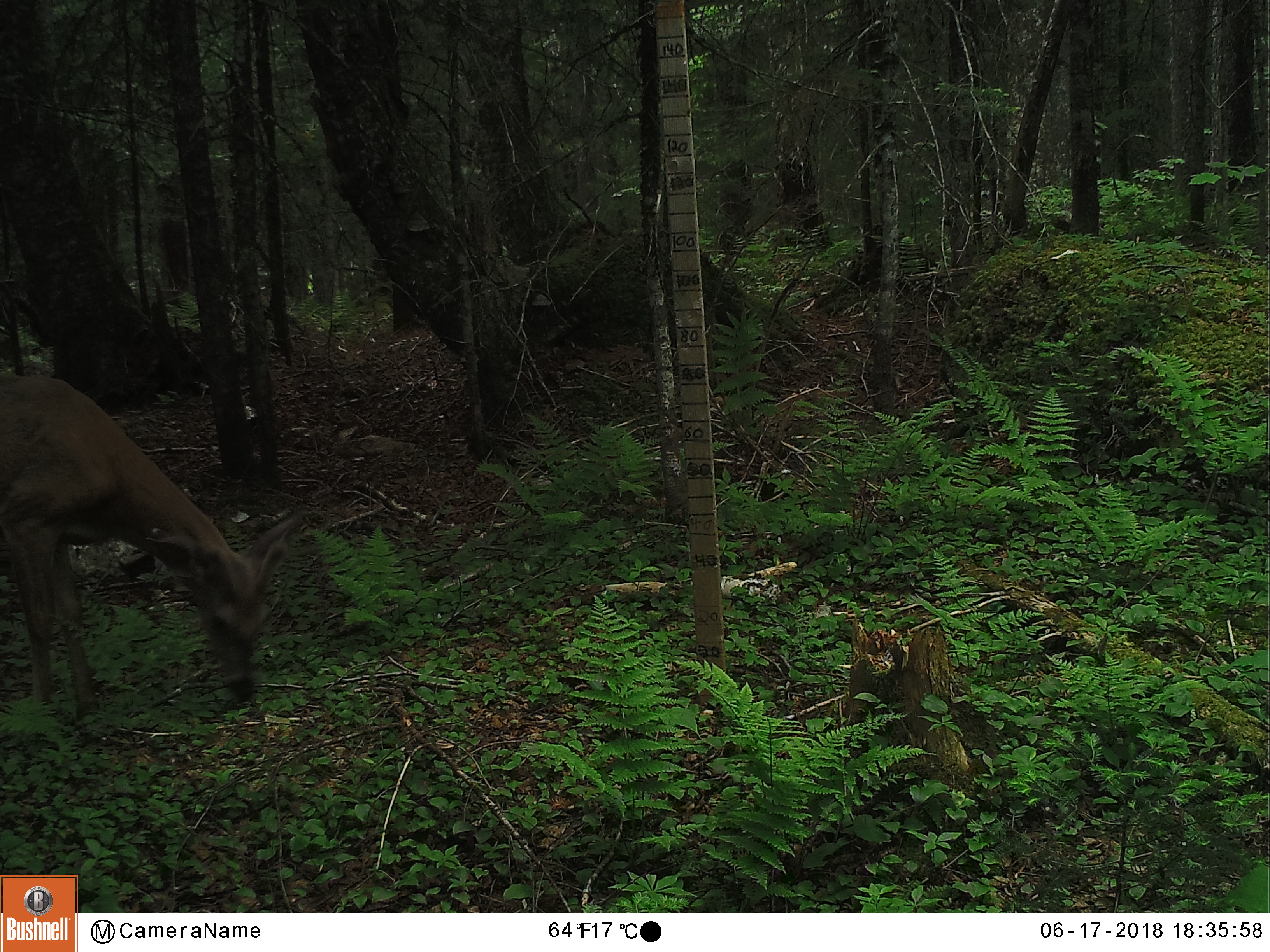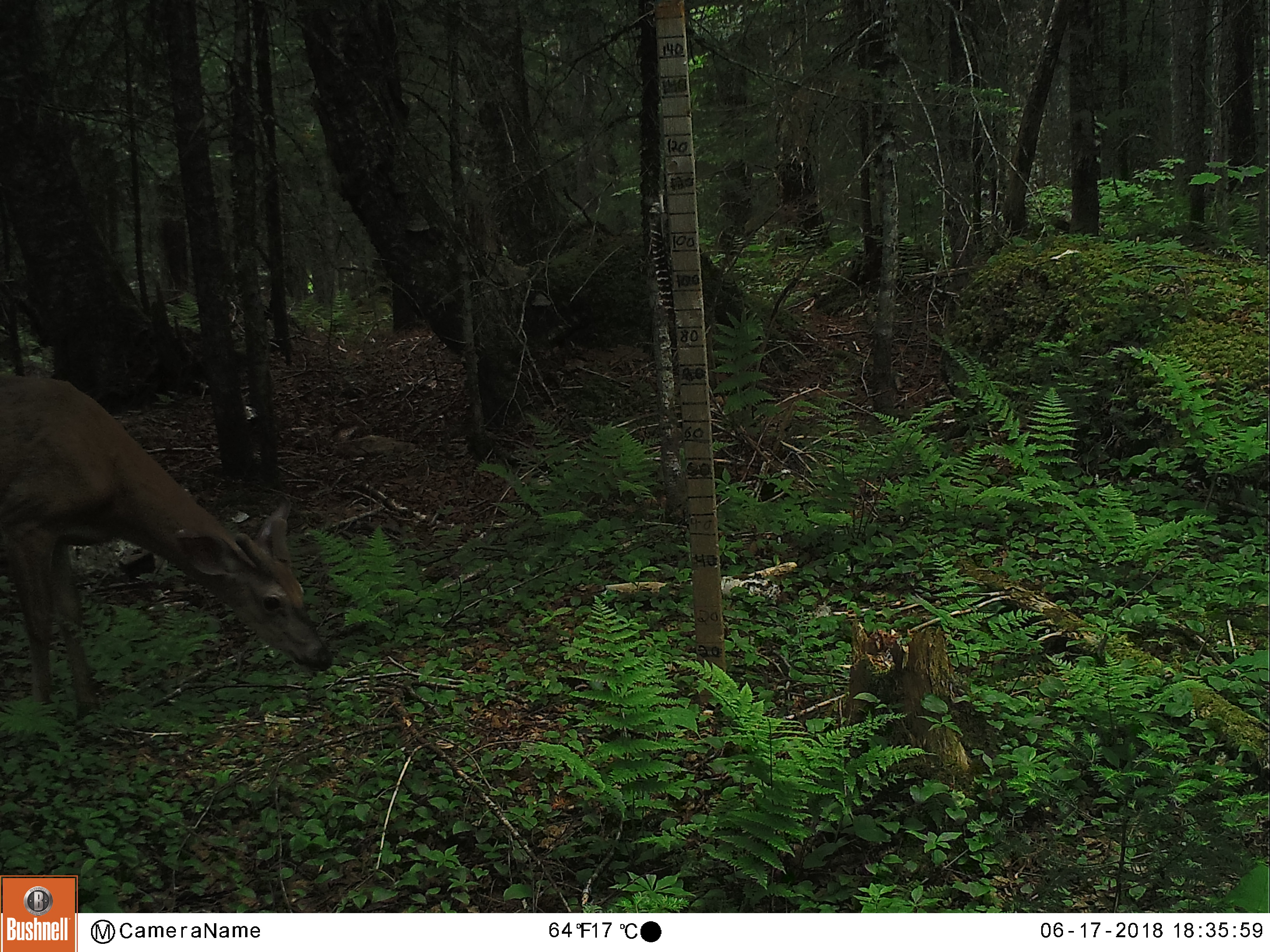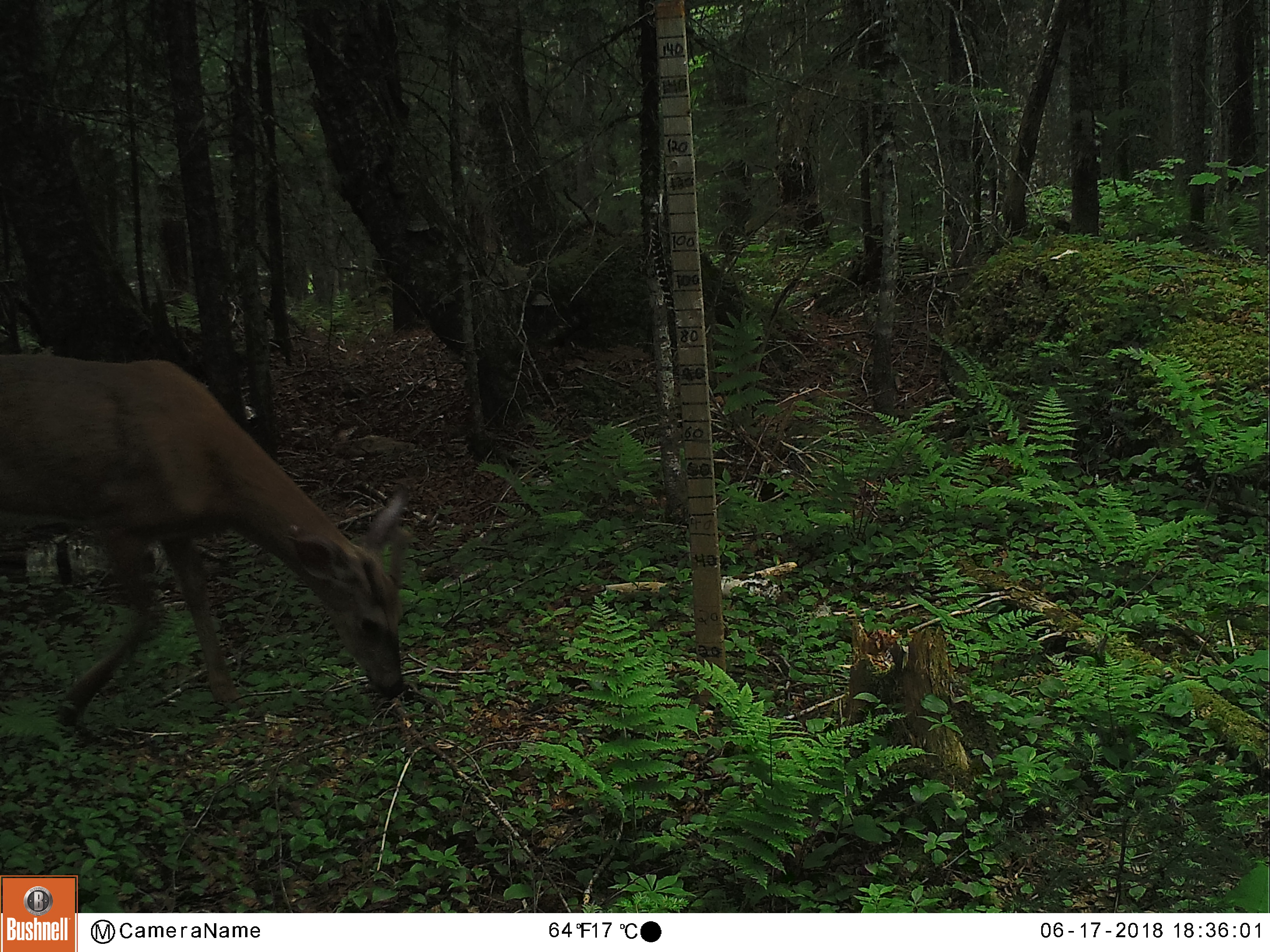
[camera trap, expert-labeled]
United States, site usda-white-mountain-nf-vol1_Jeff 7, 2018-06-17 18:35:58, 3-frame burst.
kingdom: Animalia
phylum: Chordata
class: Mammalia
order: Artiodactyla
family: Cervidae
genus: Odocoileus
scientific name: Odocoileus virginianus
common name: white-tailed deer